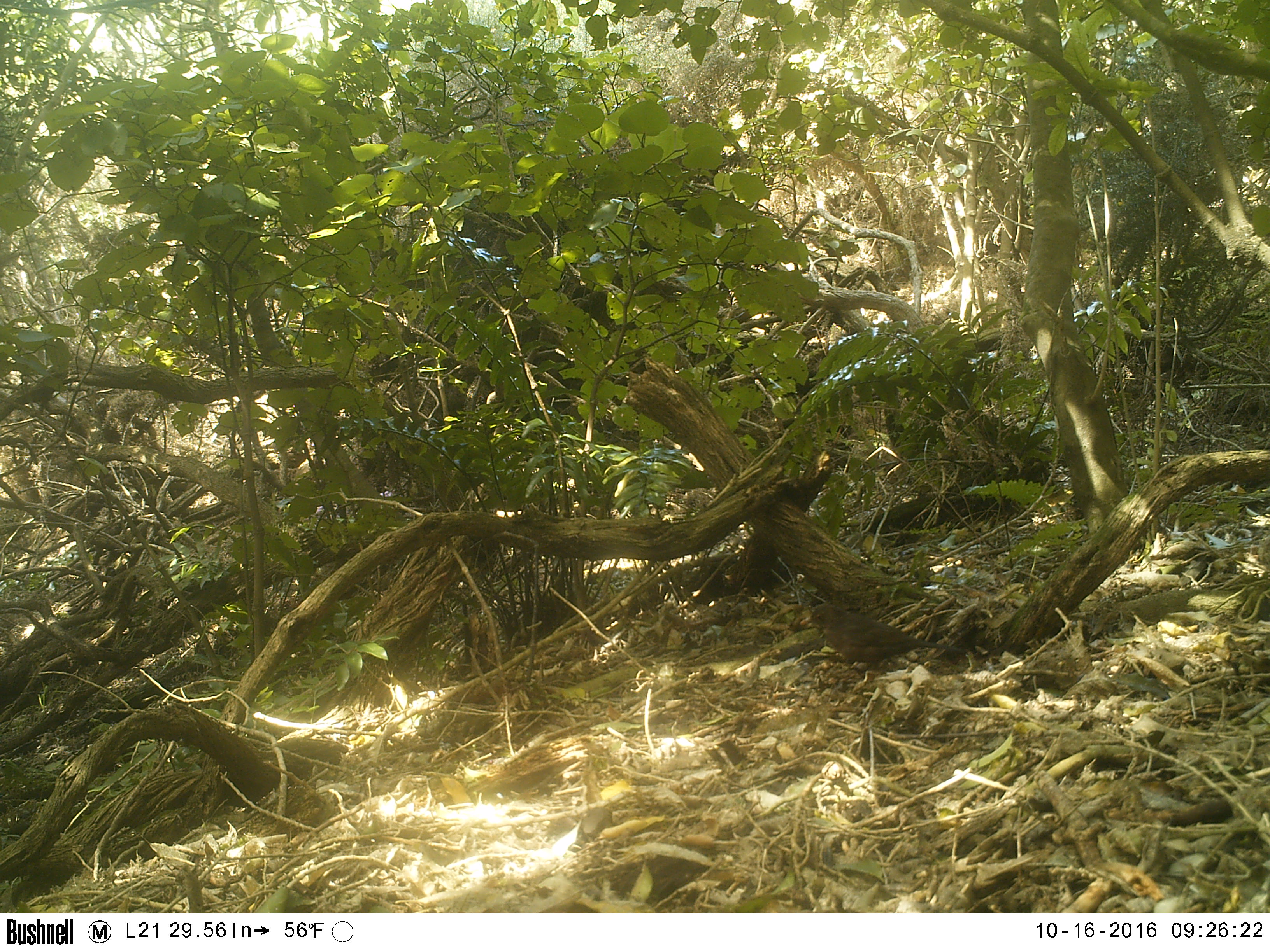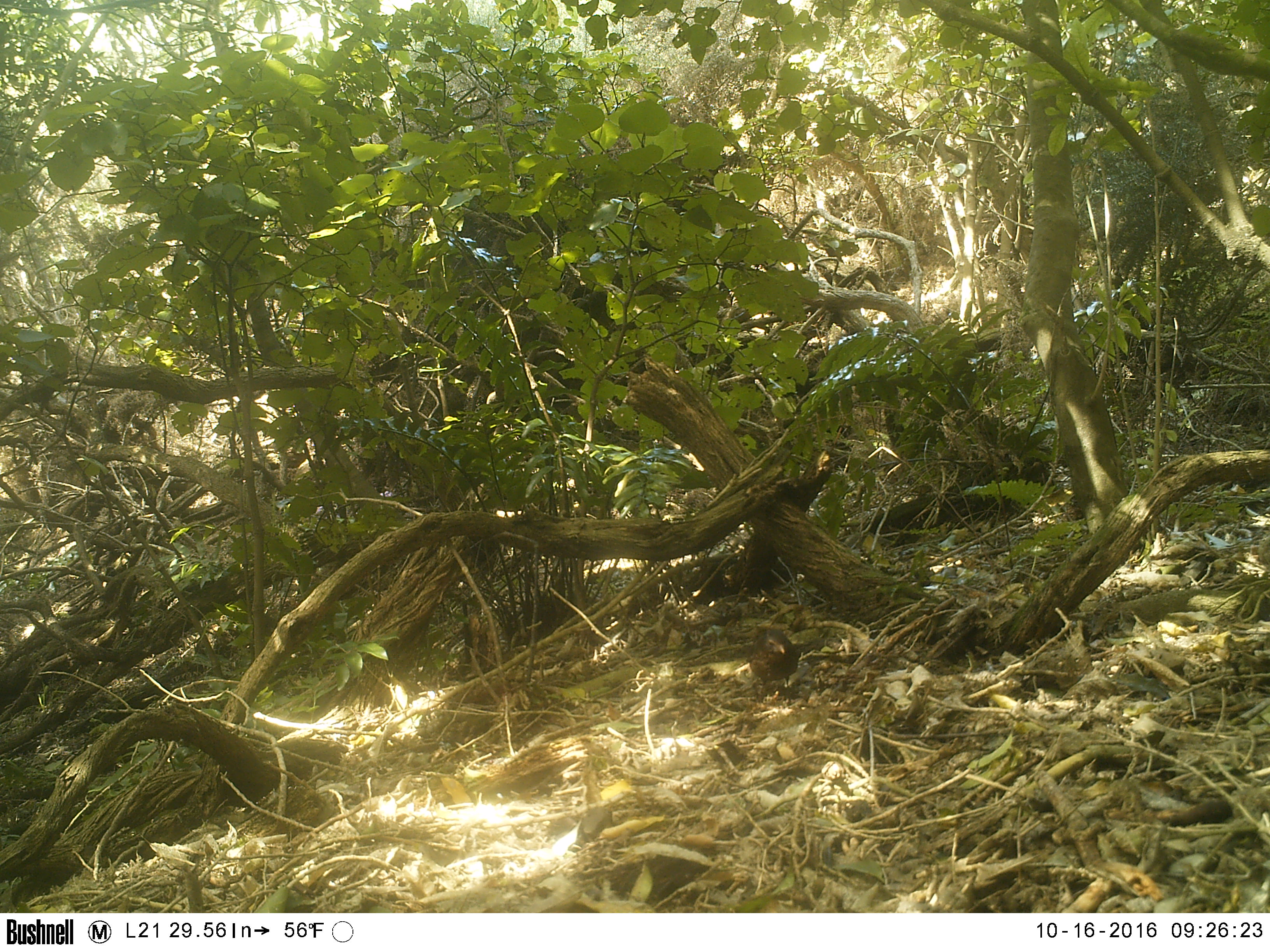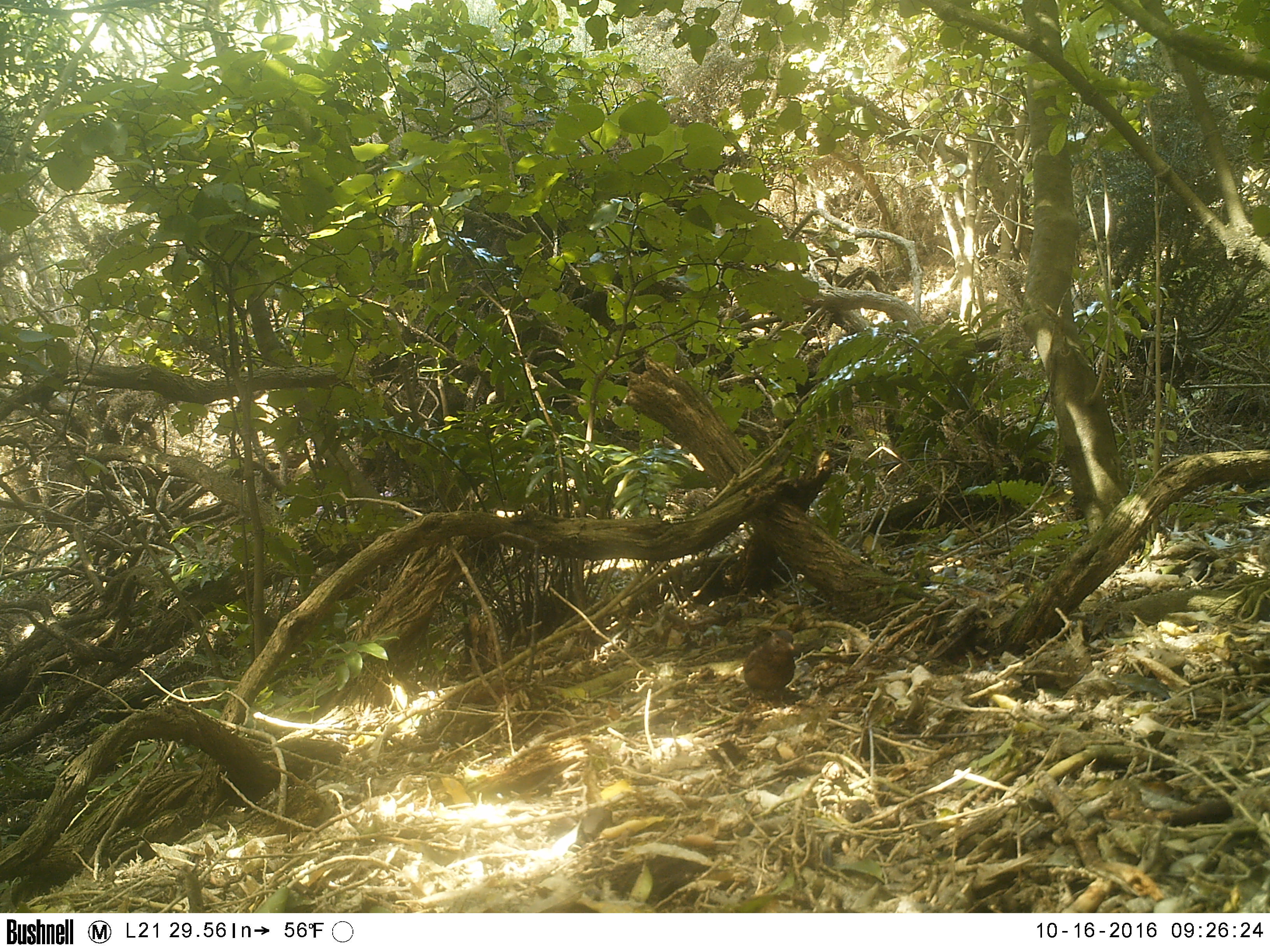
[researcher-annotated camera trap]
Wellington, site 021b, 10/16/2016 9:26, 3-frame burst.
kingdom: Animalia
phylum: Chordata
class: Aves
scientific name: Aves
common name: bird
Bird (Aves).